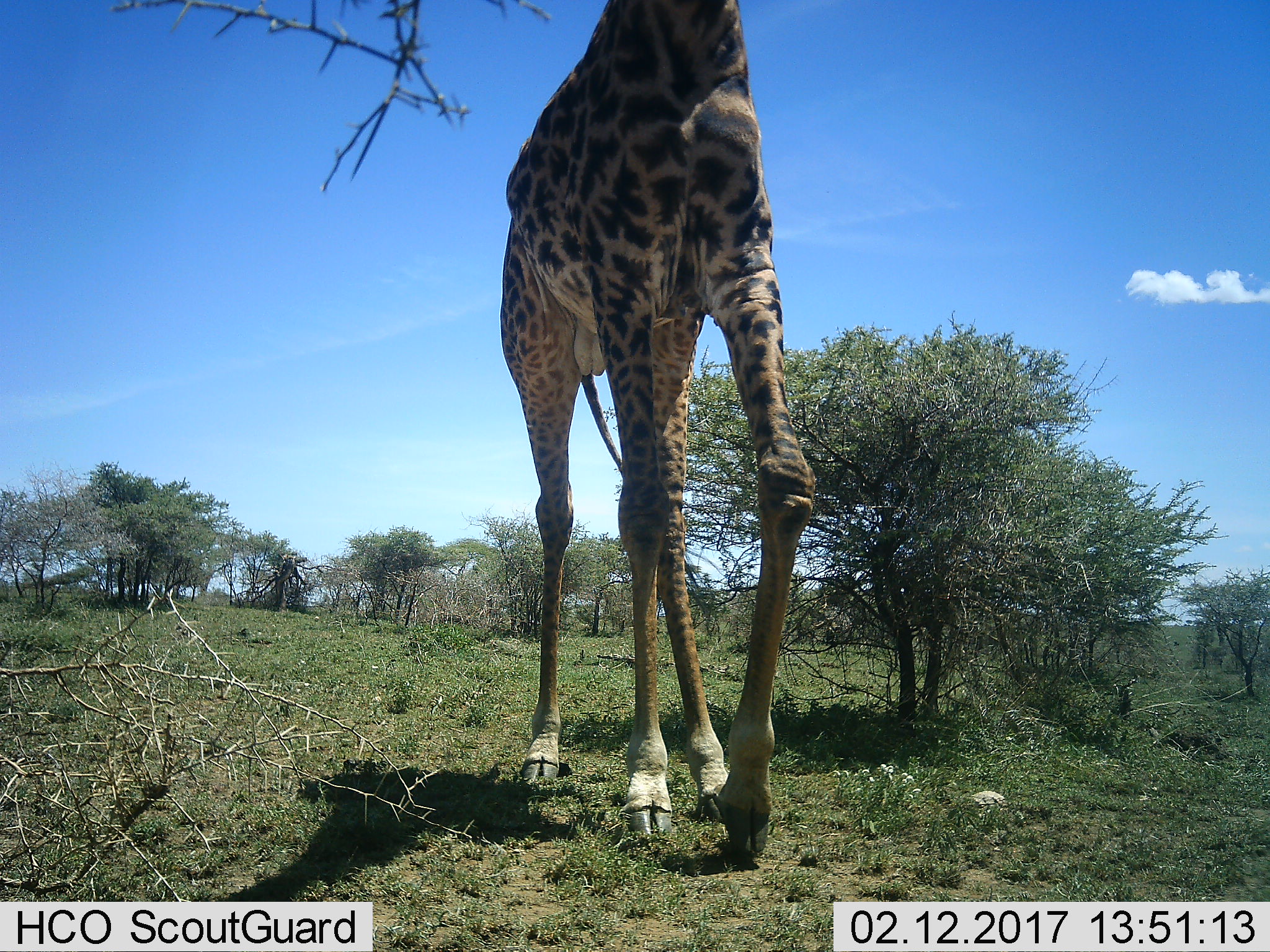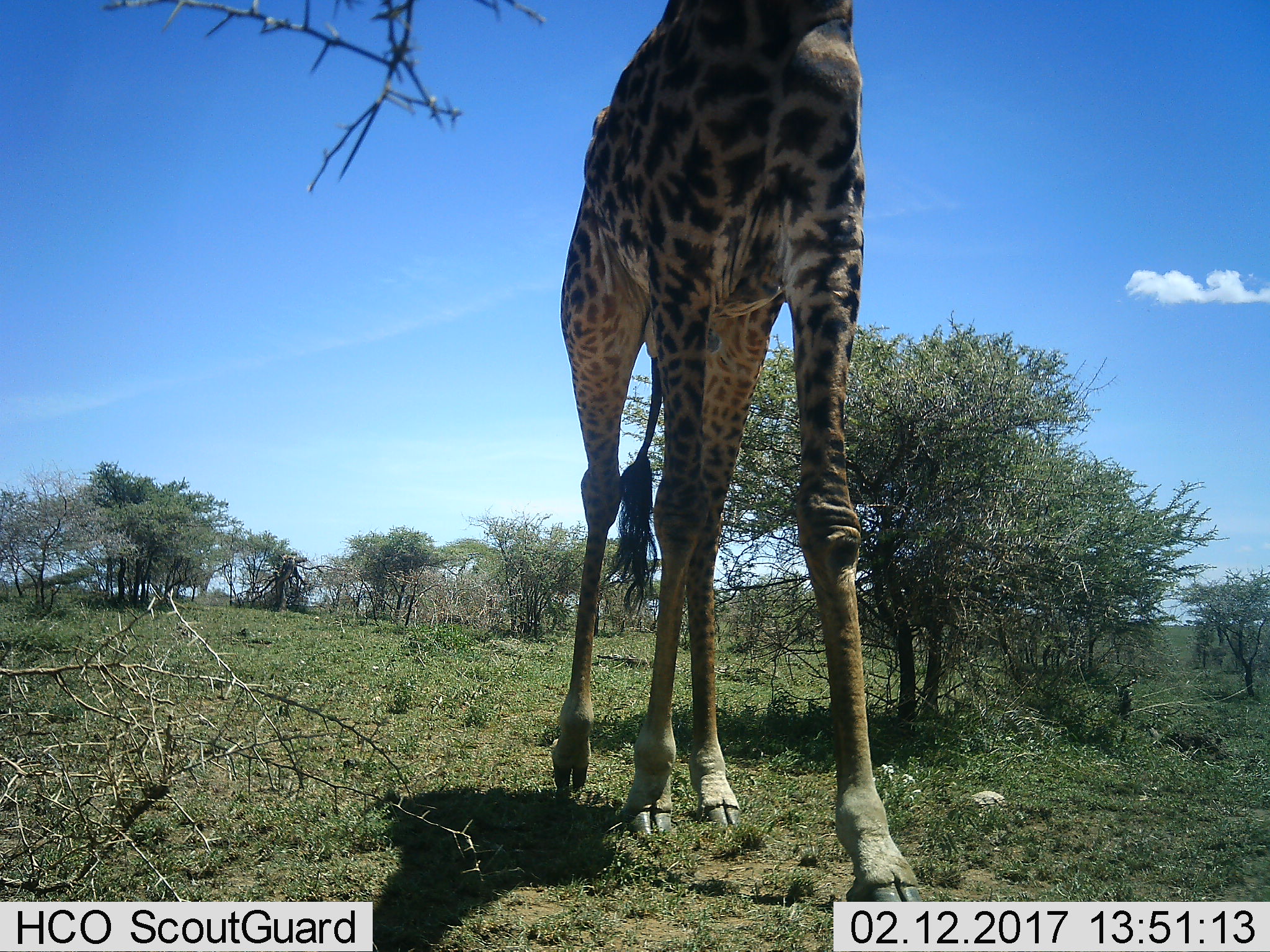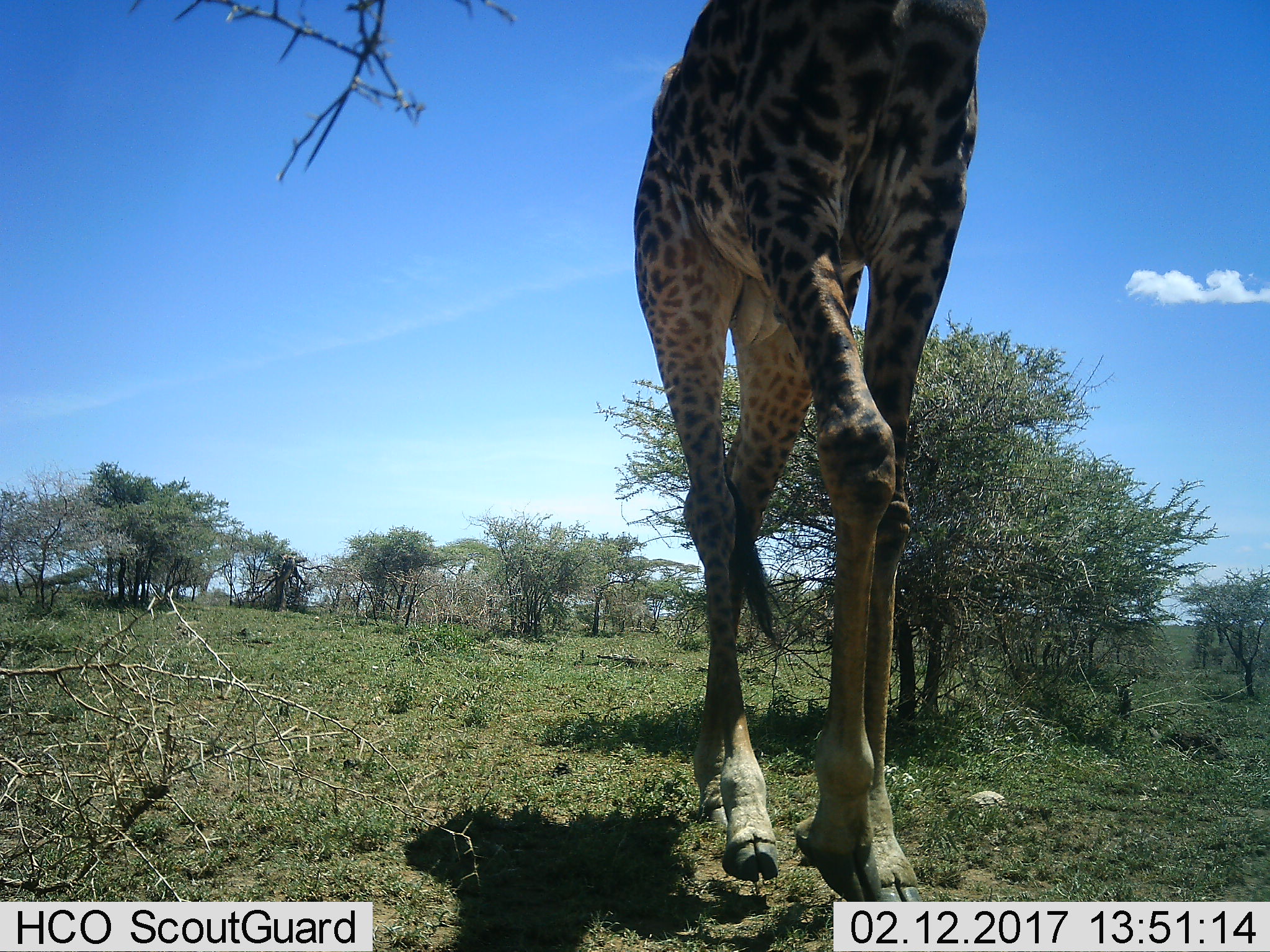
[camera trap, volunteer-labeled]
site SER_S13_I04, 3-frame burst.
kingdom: Animalia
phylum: Chordata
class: Mammalia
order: Artiodactyla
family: Giraffidae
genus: Giraffa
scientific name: Giraffa camelopardalis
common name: giraffe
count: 1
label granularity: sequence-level